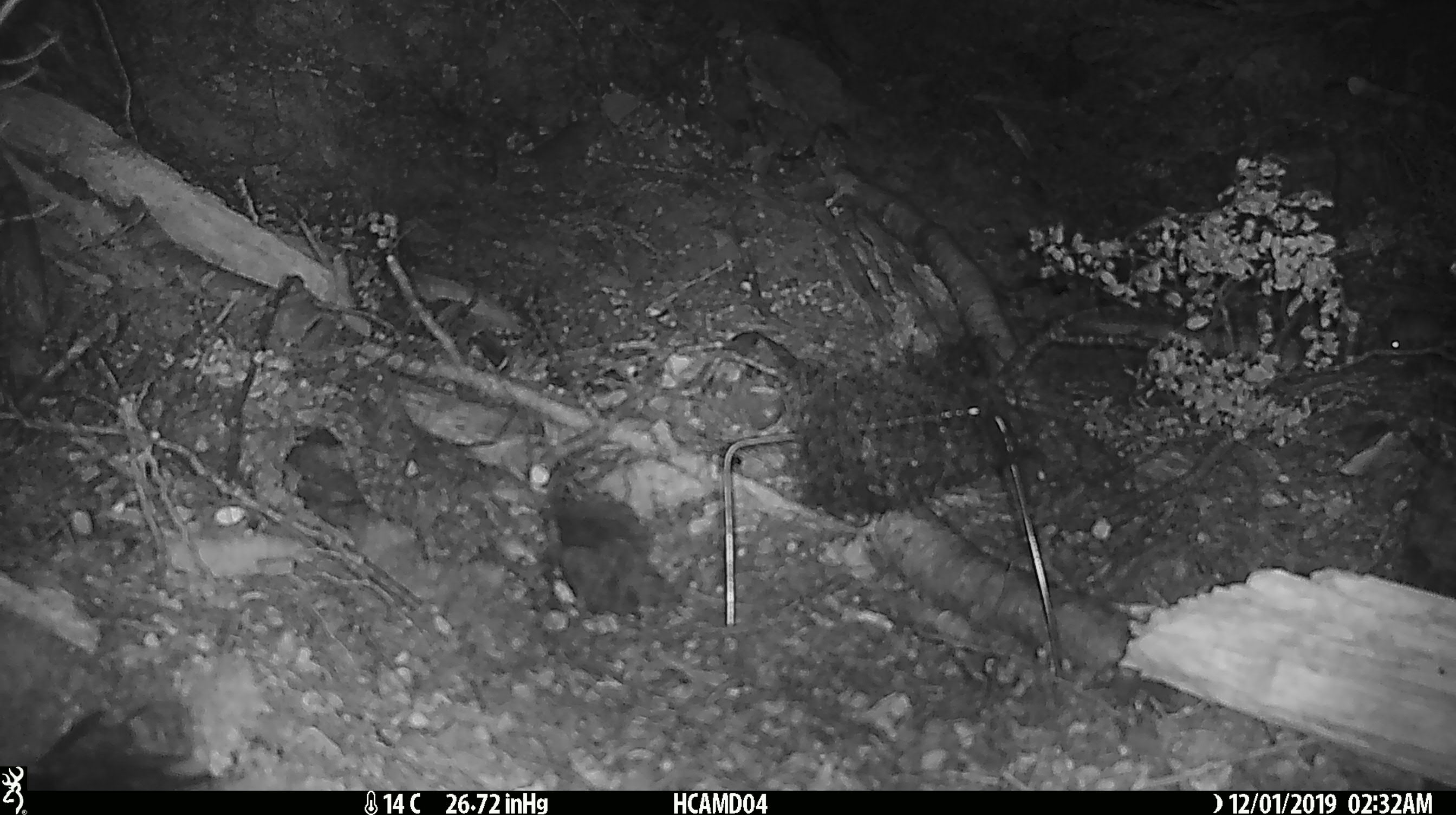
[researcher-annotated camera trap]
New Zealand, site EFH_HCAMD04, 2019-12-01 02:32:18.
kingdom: Animalia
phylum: Chordata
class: Mammalia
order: Rodentia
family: Muridae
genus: Mus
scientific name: Mus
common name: mouse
Mouse (Mus).